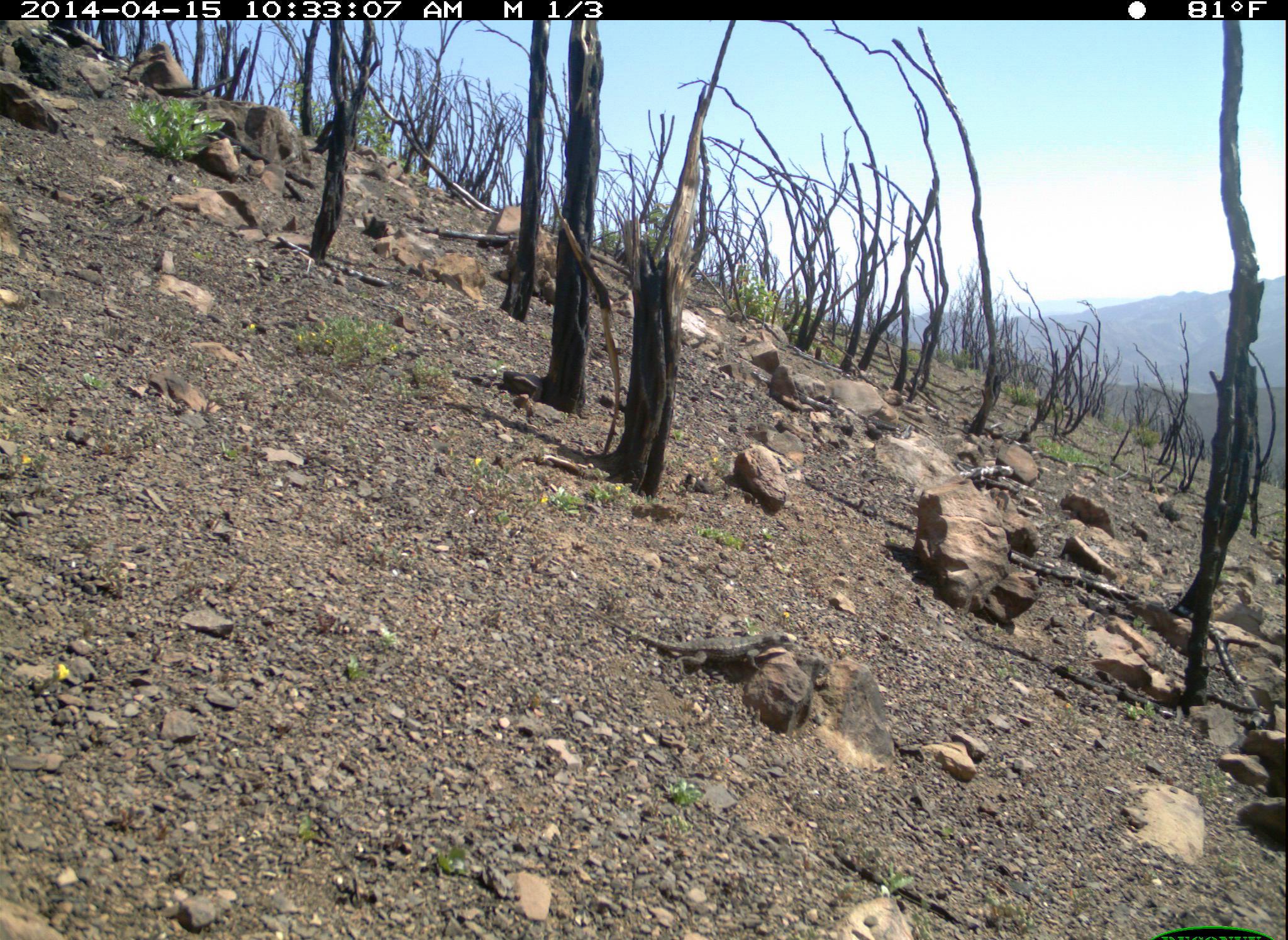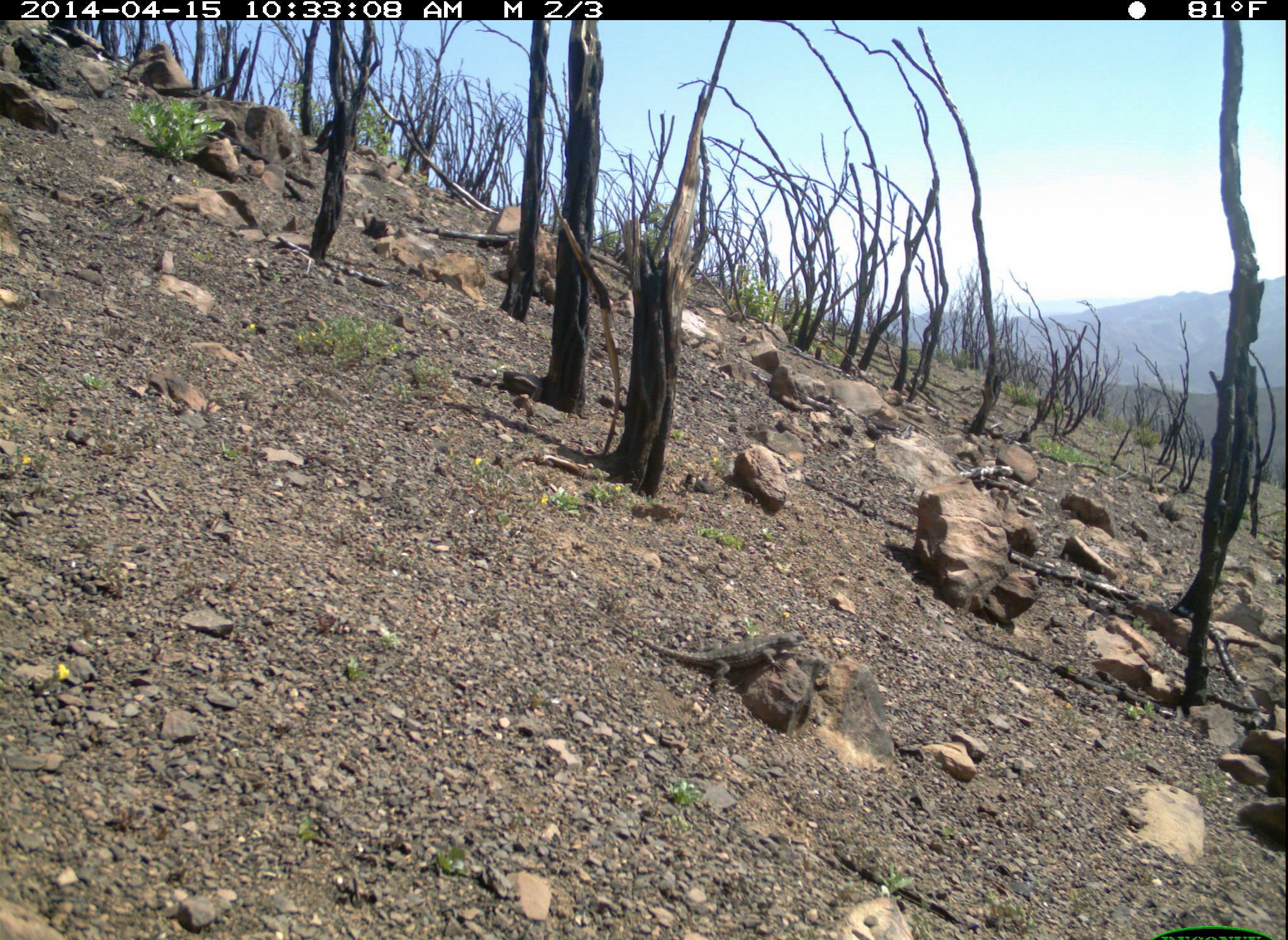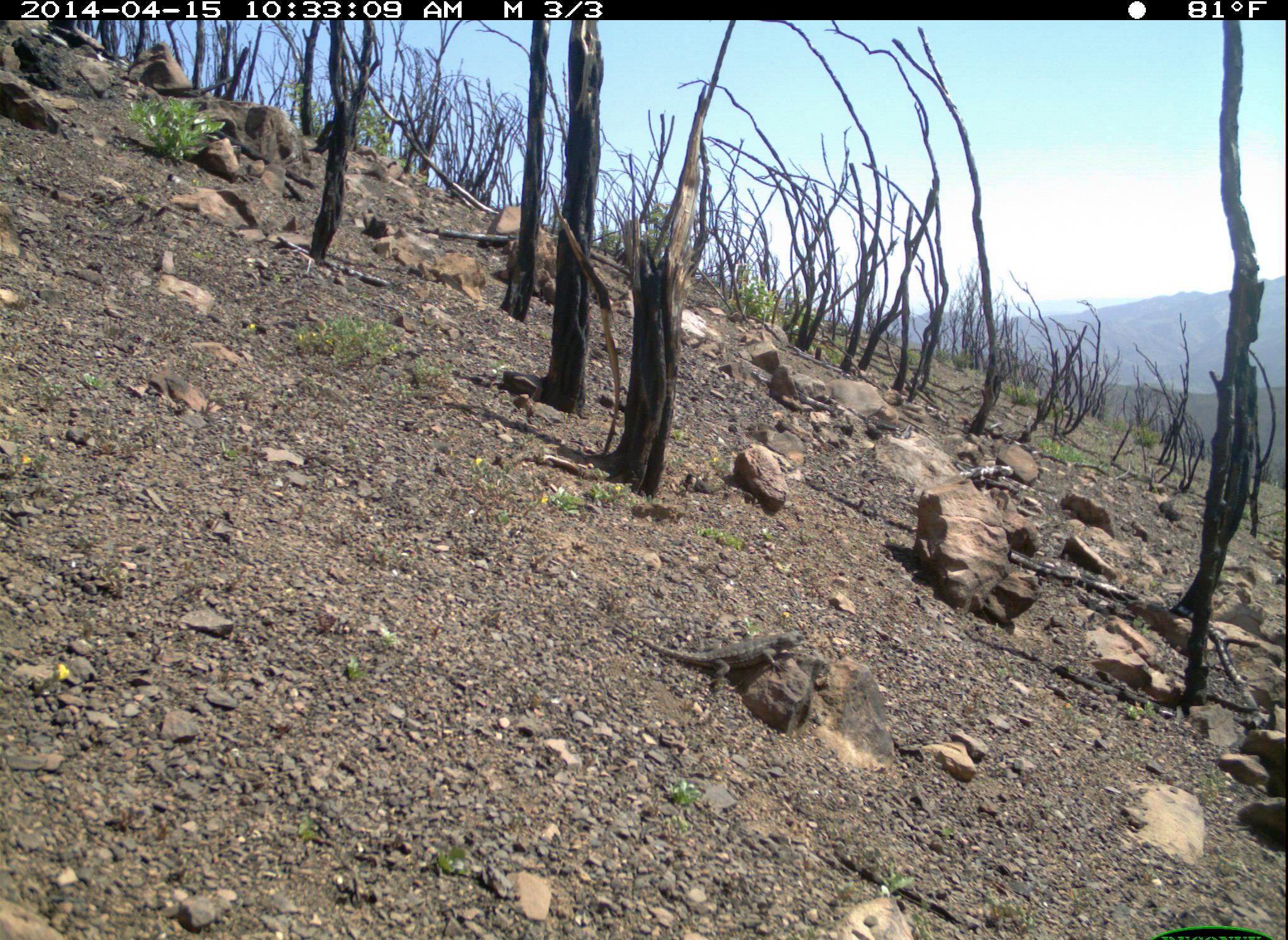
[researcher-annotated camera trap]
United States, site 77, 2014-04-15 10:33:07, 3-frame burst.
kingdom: Animalia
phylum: Chordata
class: Reptilia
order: Squamata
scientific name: Squamata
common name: lizard